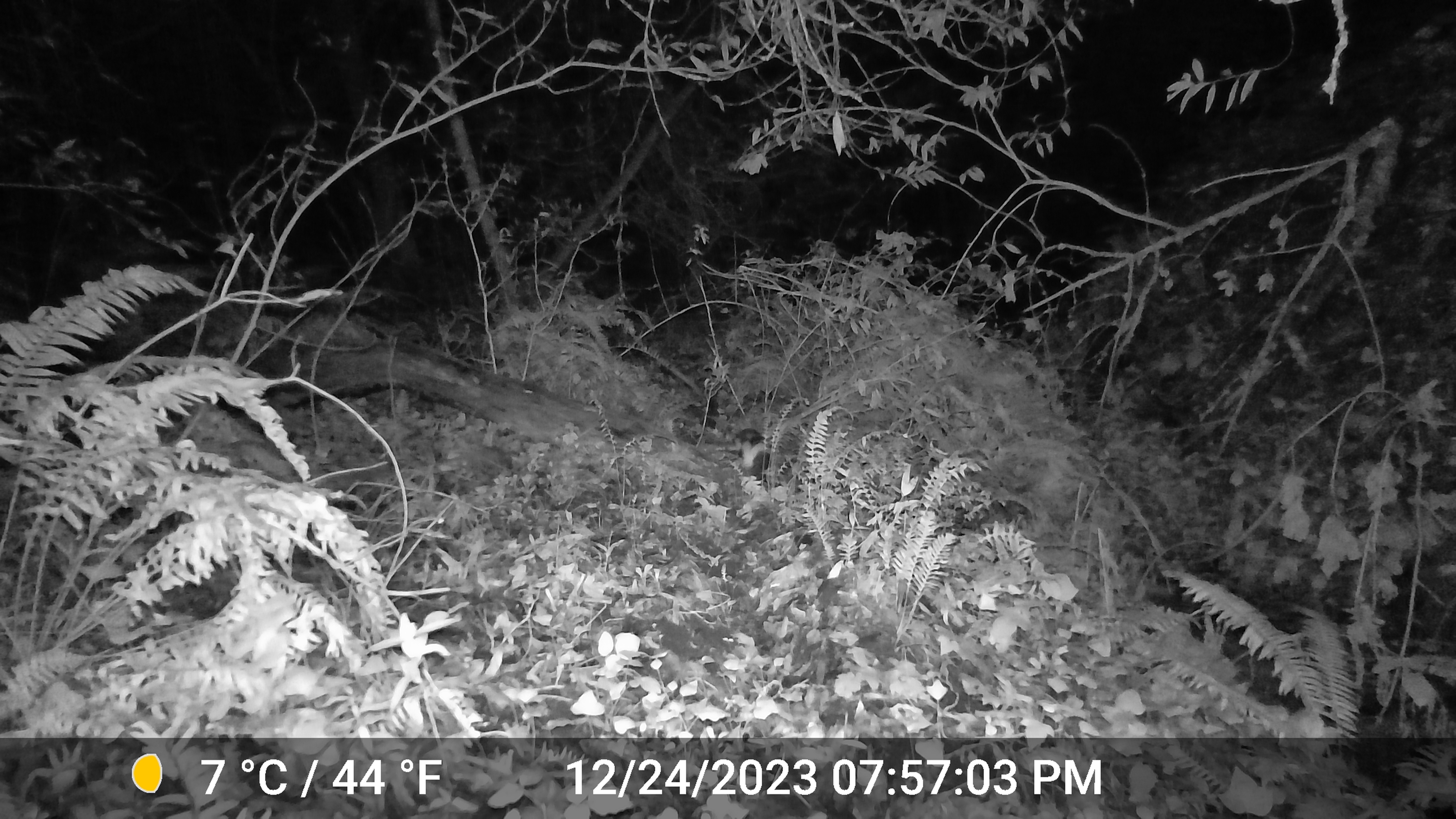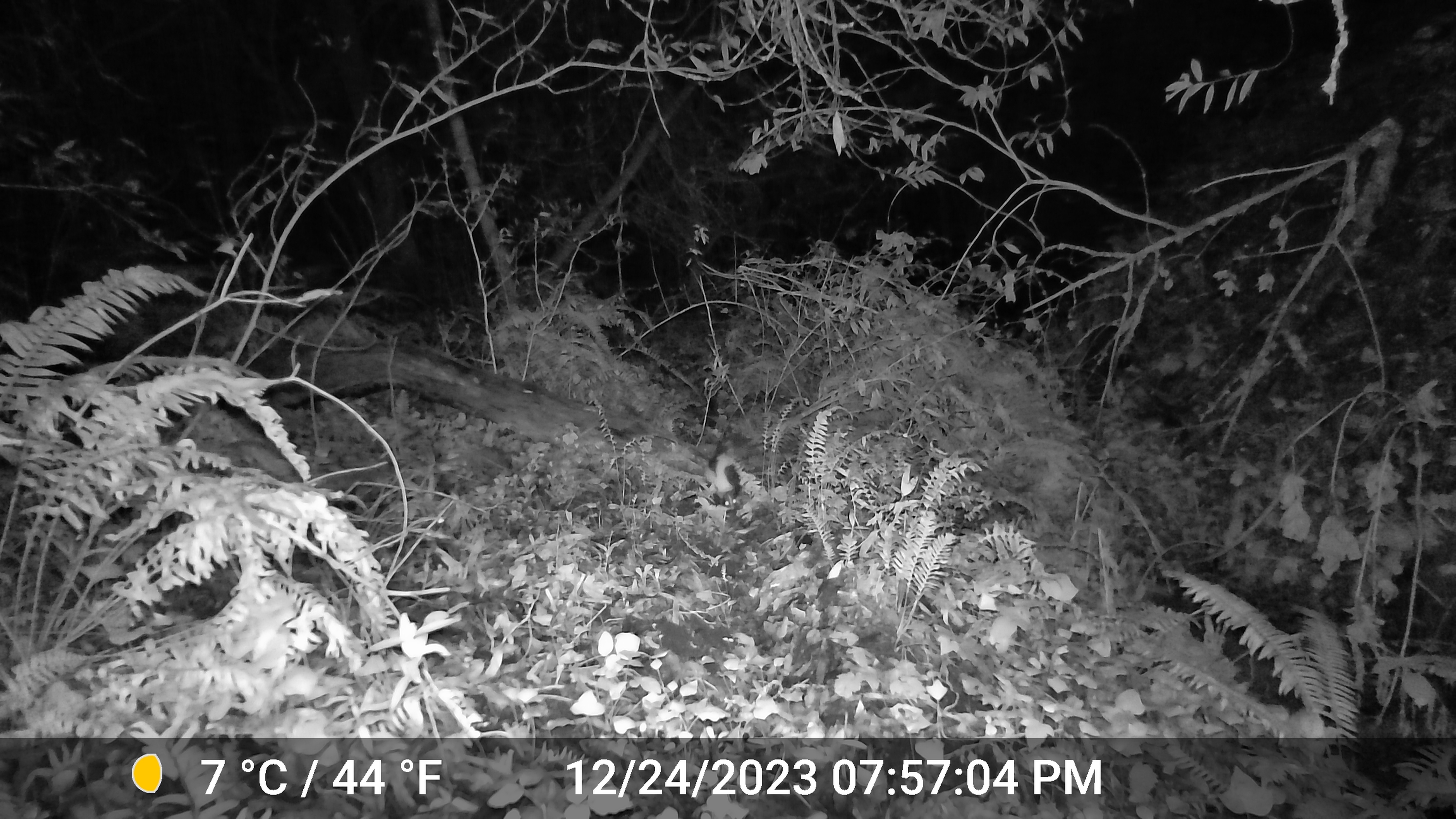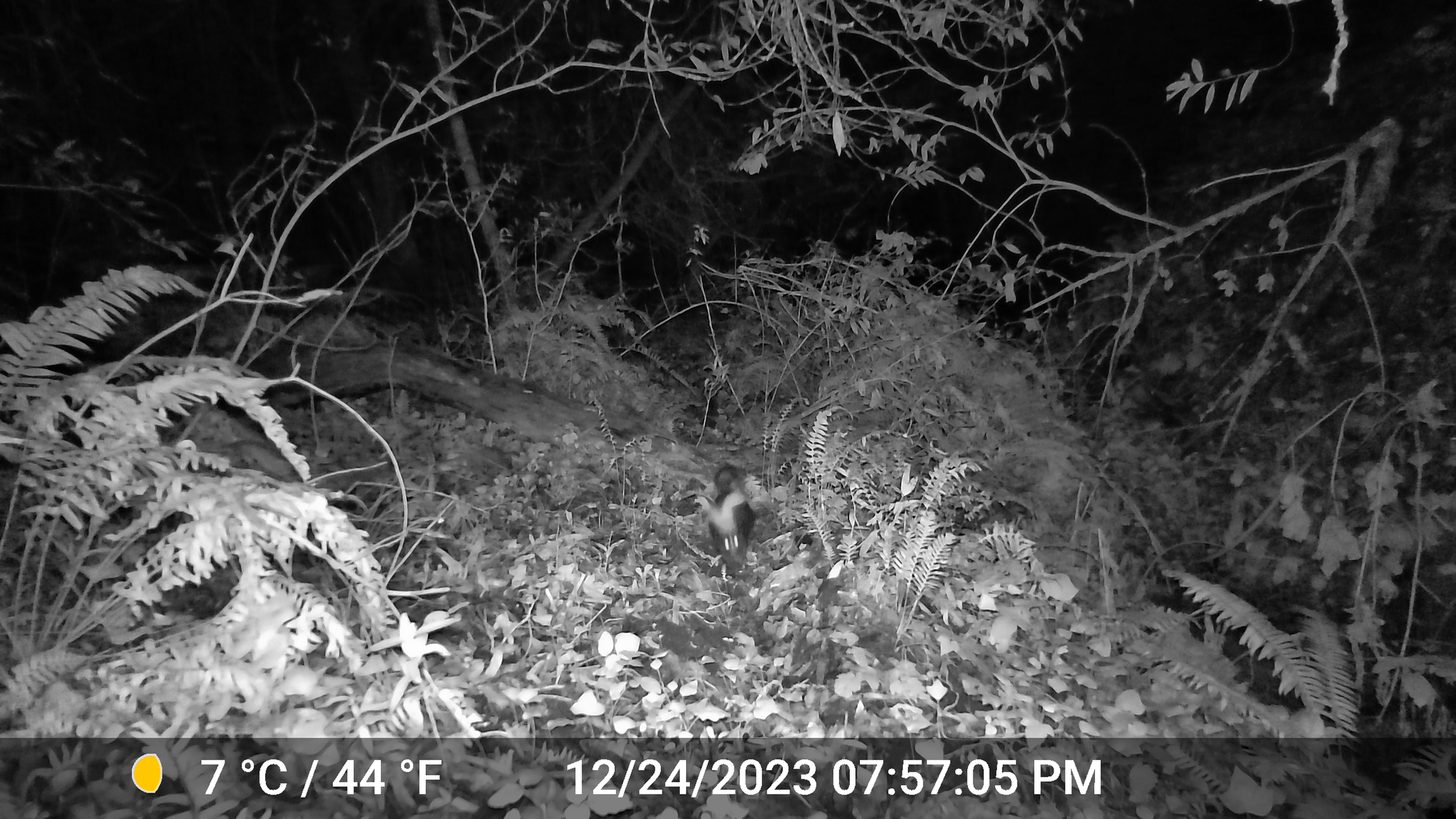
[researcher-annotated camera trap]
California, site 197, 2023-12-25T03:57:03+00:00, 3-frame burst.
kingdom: Animalia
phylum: Chordata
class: Mammalia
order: Carnivora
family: Mephitidae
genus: Mephitis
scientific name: Mephitis mephitis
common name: striped skunk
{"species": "striped skunk (Mephitis mephitis)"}